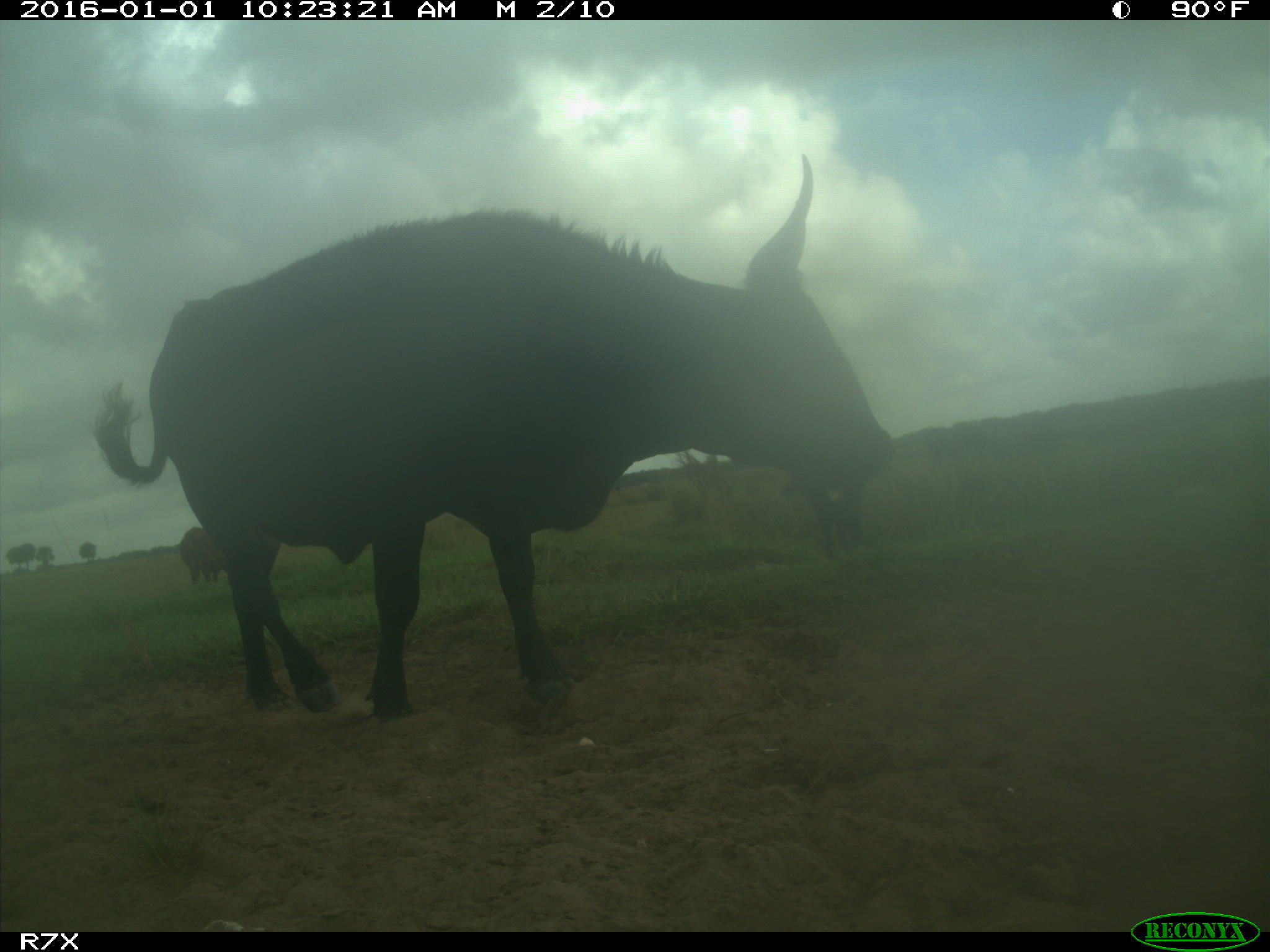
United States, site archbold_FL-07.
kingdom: Animalia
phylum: Chordata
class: Mammalia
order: Artiodactyla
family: Bovidae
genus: Bos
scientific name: Bos taurus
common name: domestic cow